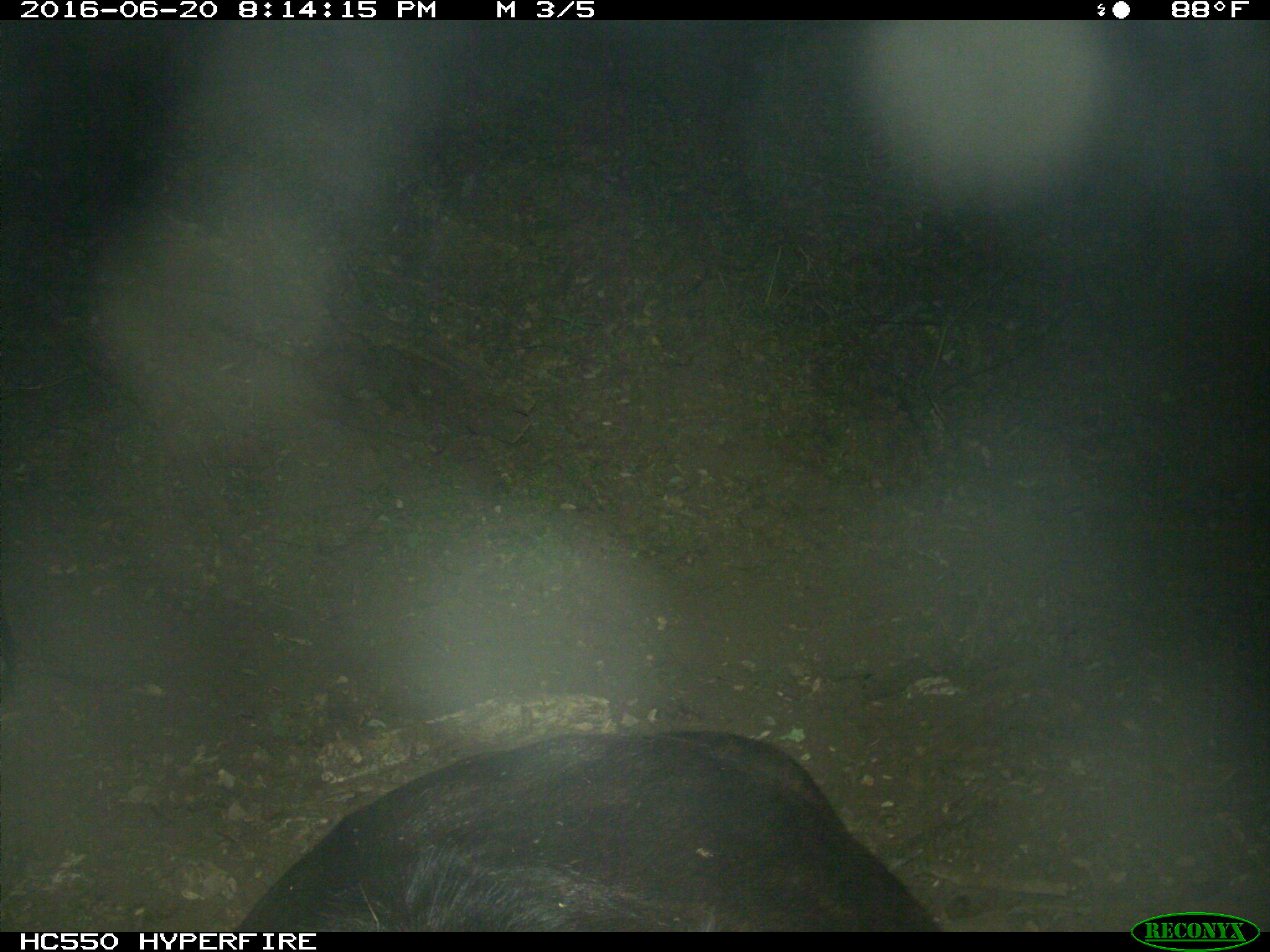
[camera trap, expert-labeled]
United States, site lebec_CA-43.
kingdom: Animalia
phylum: Chordata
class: Mammalia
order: Artiodactyla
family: Bovidae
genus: Bos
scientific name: Bos taurus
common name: domestic cow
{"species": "Bos taurus (domestic cow)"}